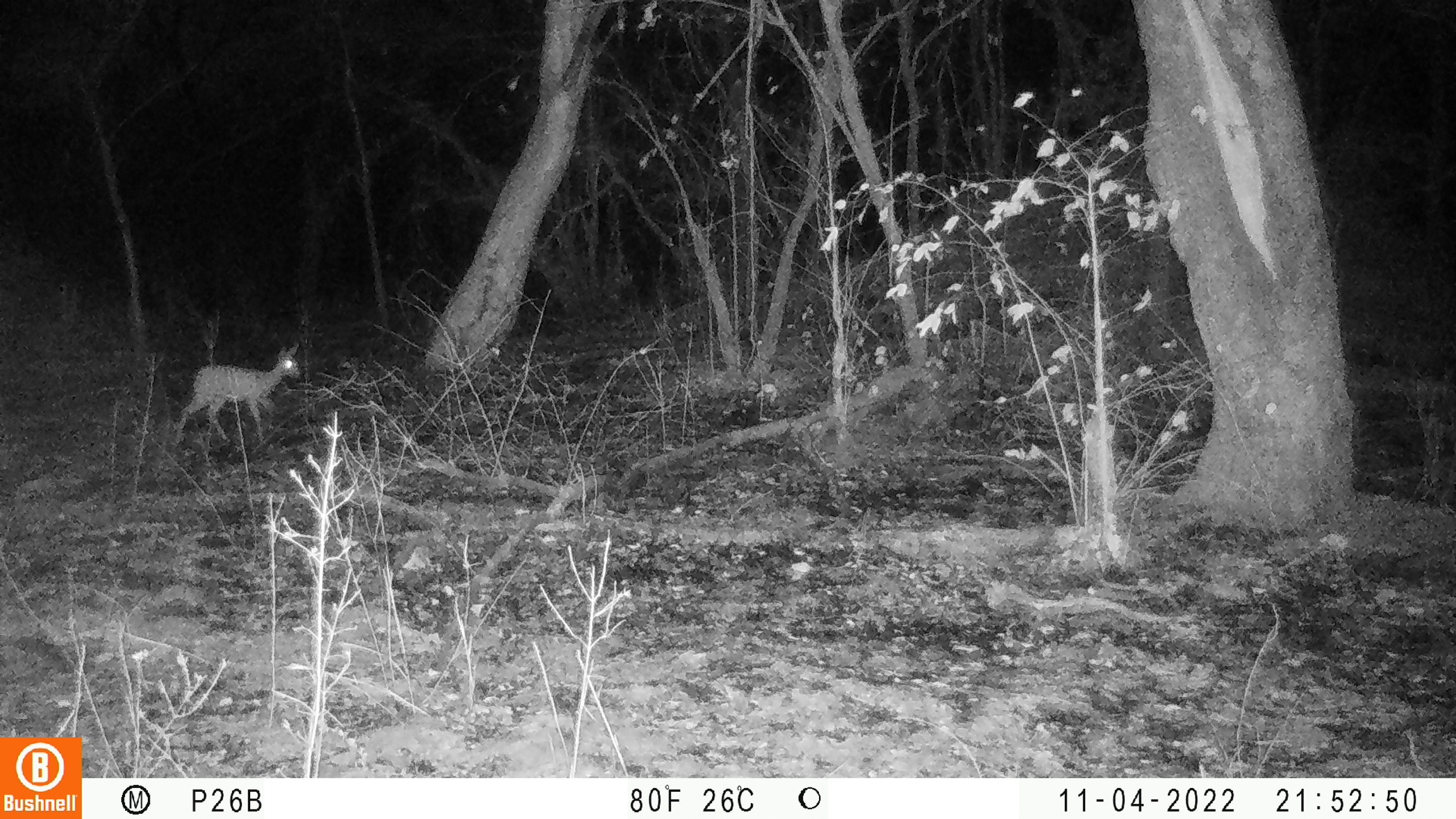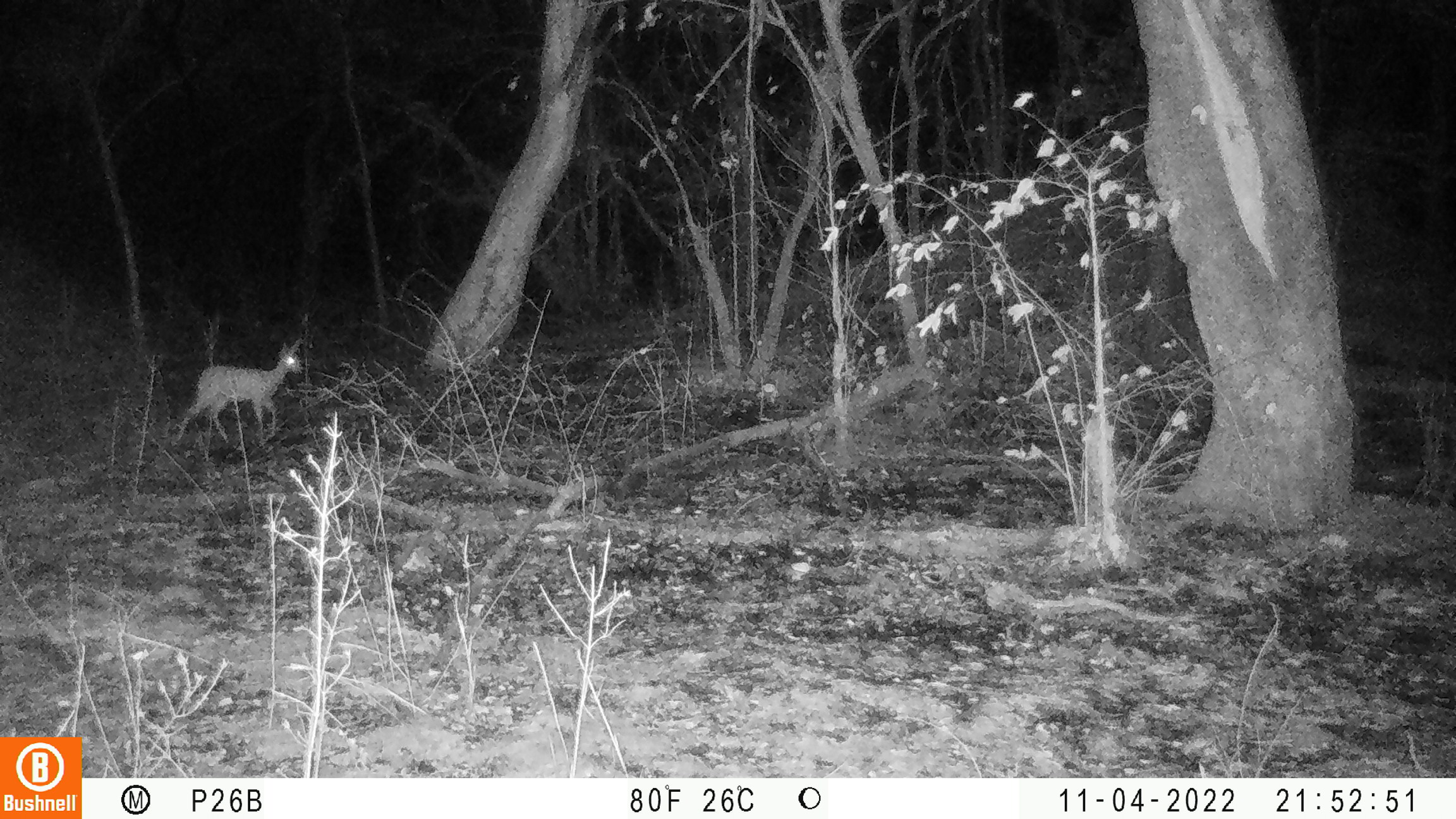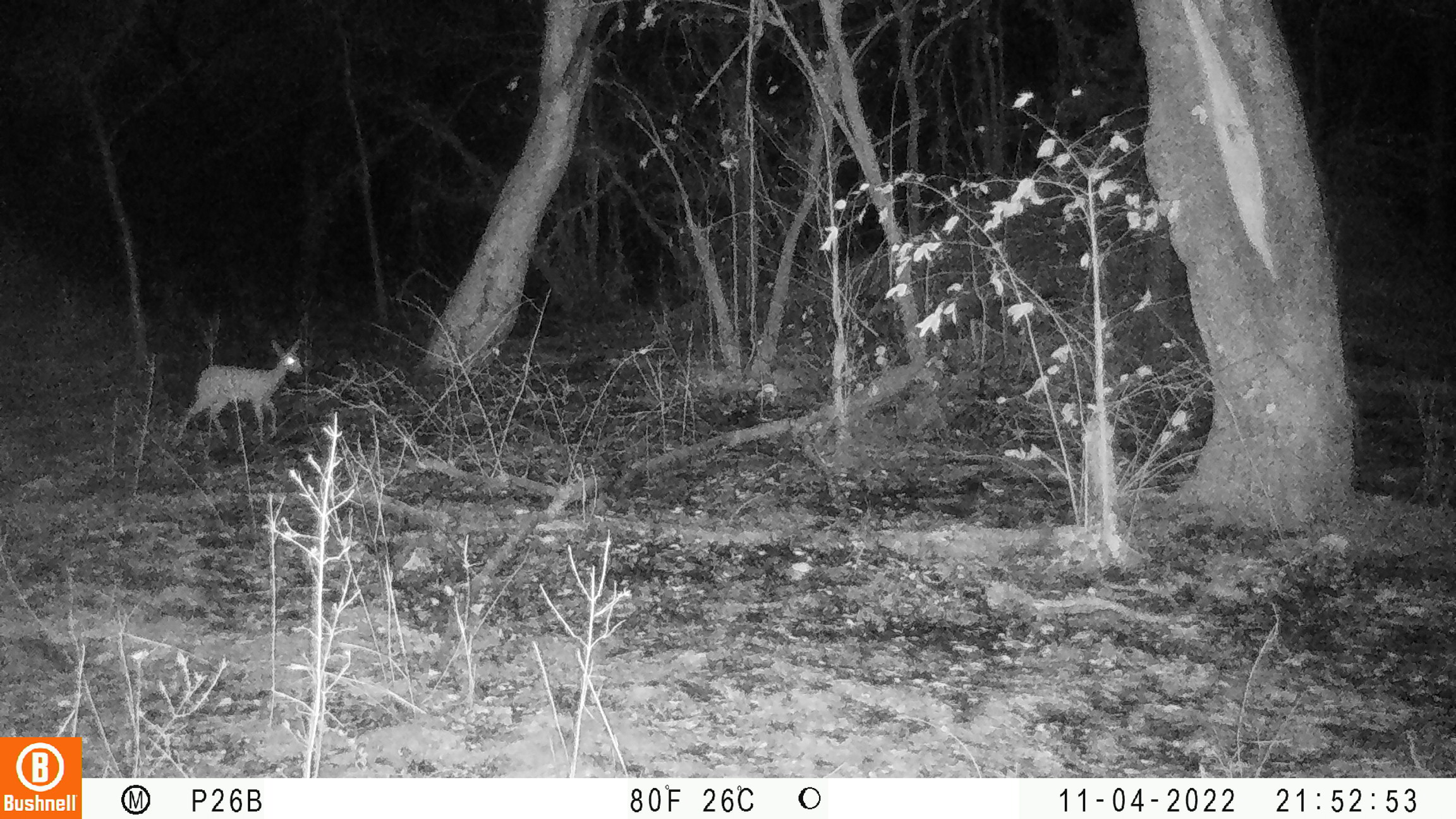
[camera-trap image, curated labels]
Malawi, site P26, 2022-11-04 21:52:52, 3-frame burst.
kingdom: Animalia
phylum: Chordata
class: Mammalia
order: Artiodactyla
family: Bovidae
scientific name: Antilopinae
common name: small antelope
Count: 1.